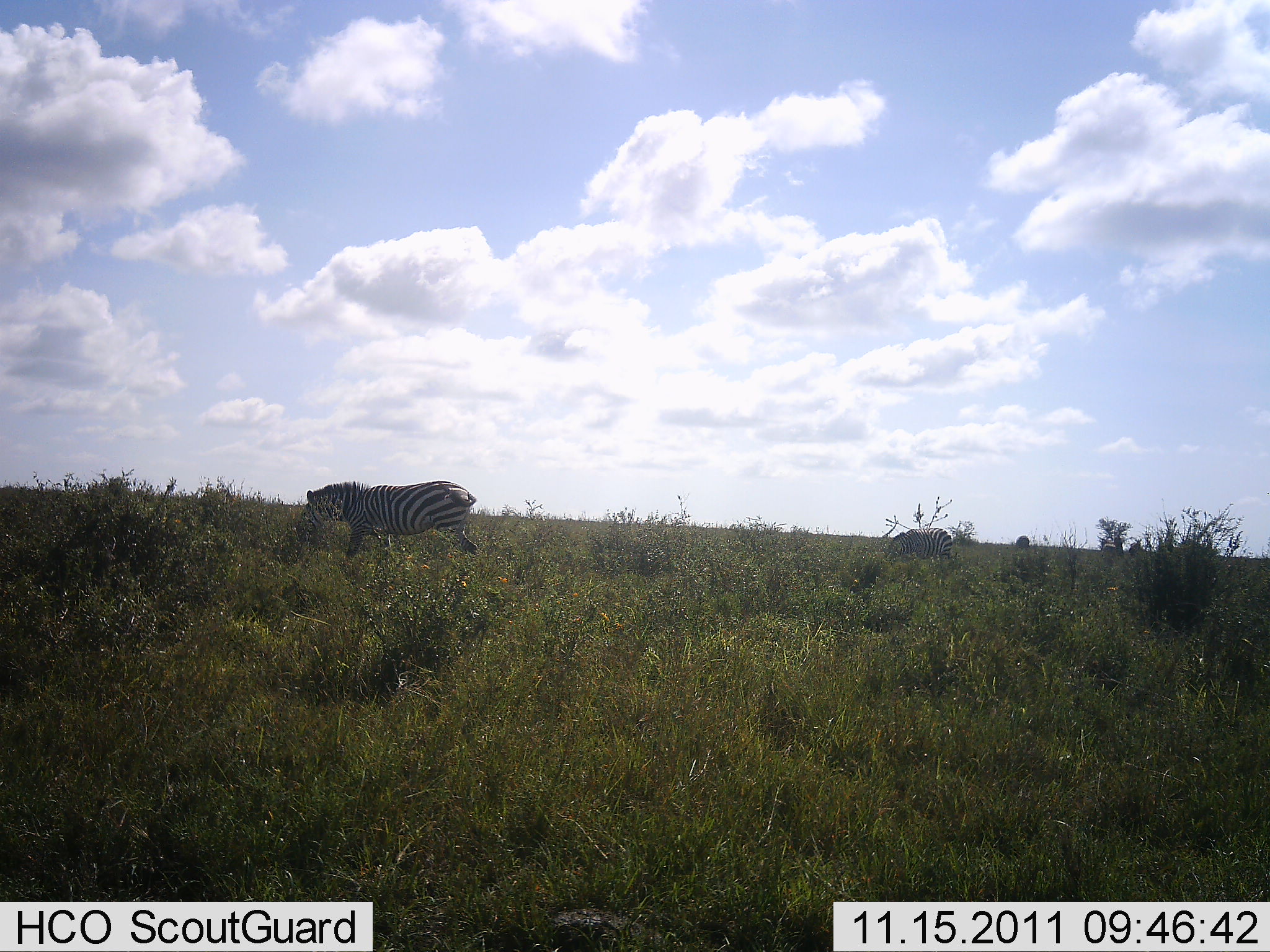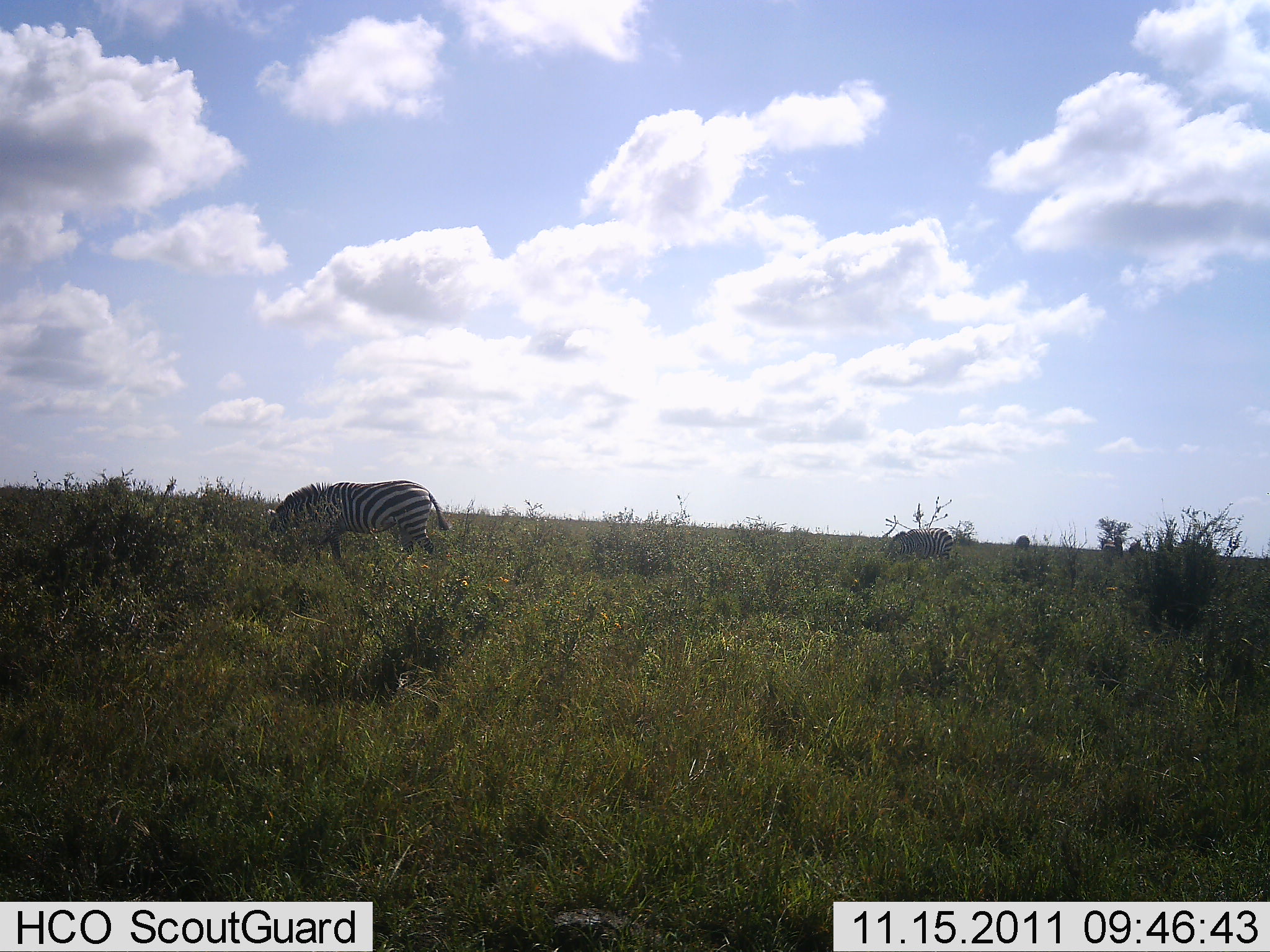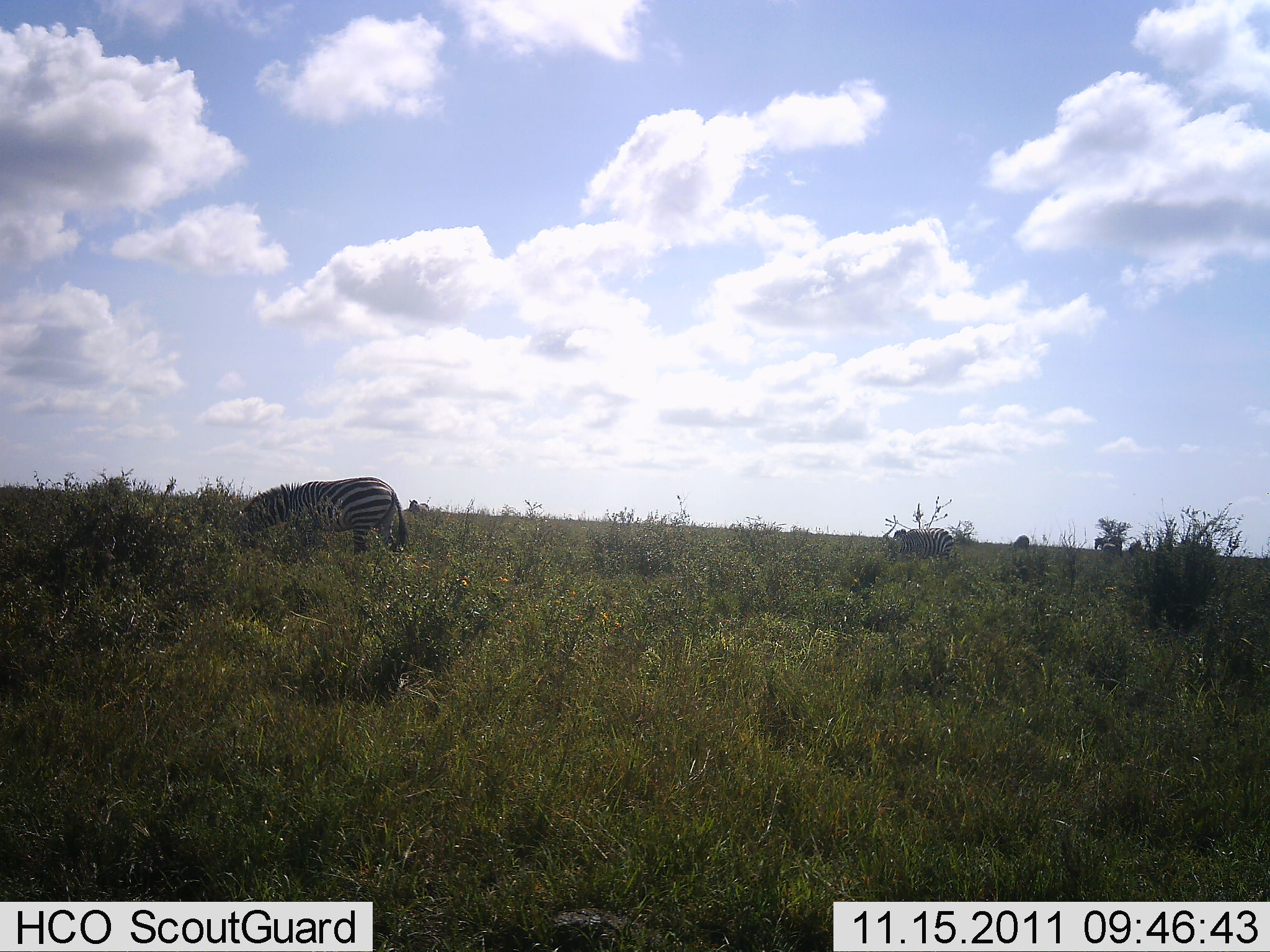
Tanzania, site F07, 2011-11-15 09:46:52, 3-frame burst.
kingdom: Animalia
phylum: Chordata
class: Mammalia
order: Perissodactyla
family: Equidae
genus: Equus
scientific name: Equus quagga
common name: plains zebra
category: zebra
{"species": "zebra (plains zebra) (Equus quagga)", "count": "2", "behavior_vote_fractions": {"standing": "17%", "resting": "0%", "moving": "42%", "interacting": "0%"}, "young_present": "0%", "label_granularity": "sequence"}